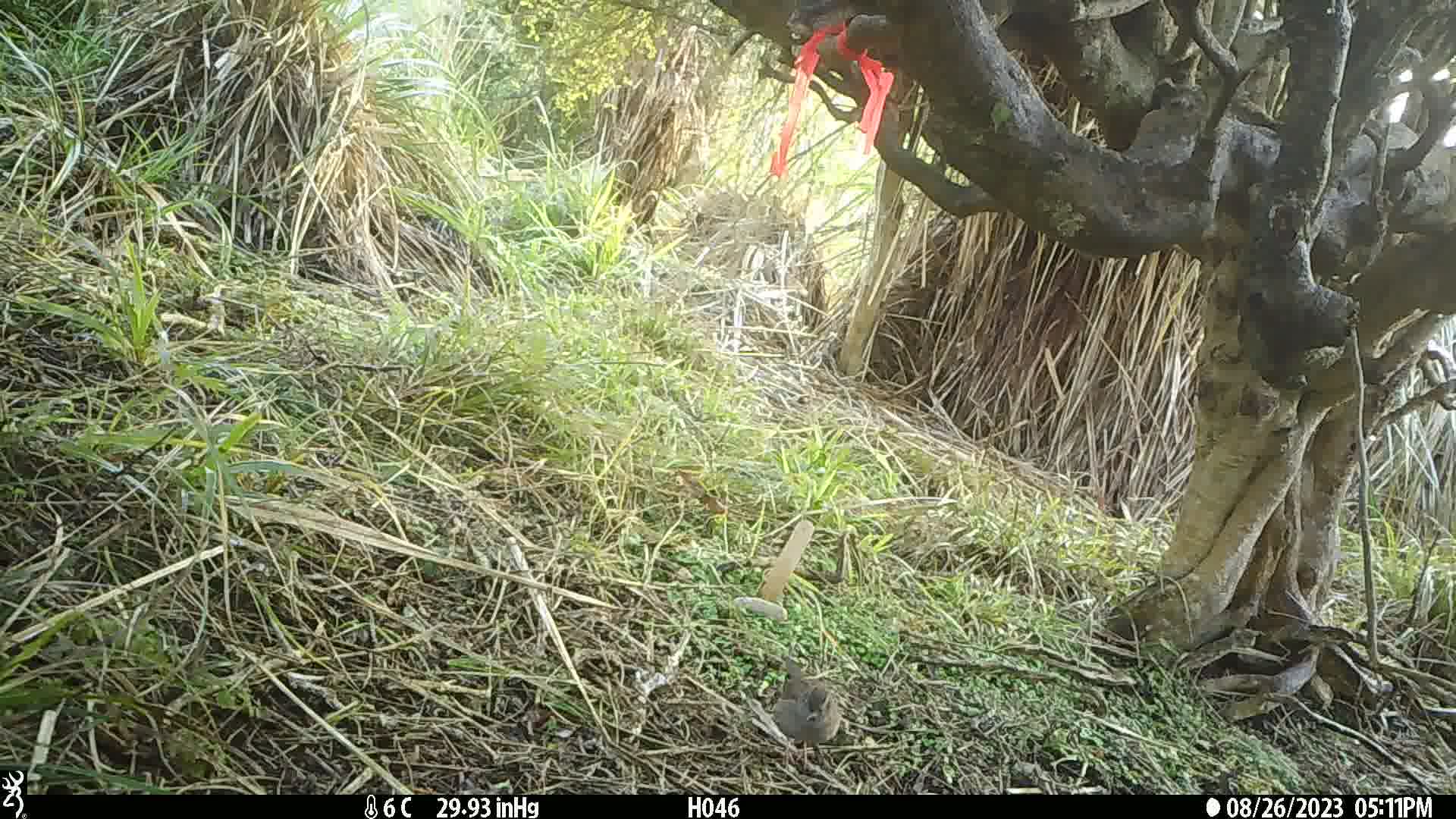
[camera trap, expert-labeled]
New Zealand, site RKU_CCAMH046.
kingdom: Animalia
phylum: Chordata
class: Aves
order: Passeriformes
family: Prunellidae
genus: Prunella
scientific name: Prunella modularis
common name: dunnock